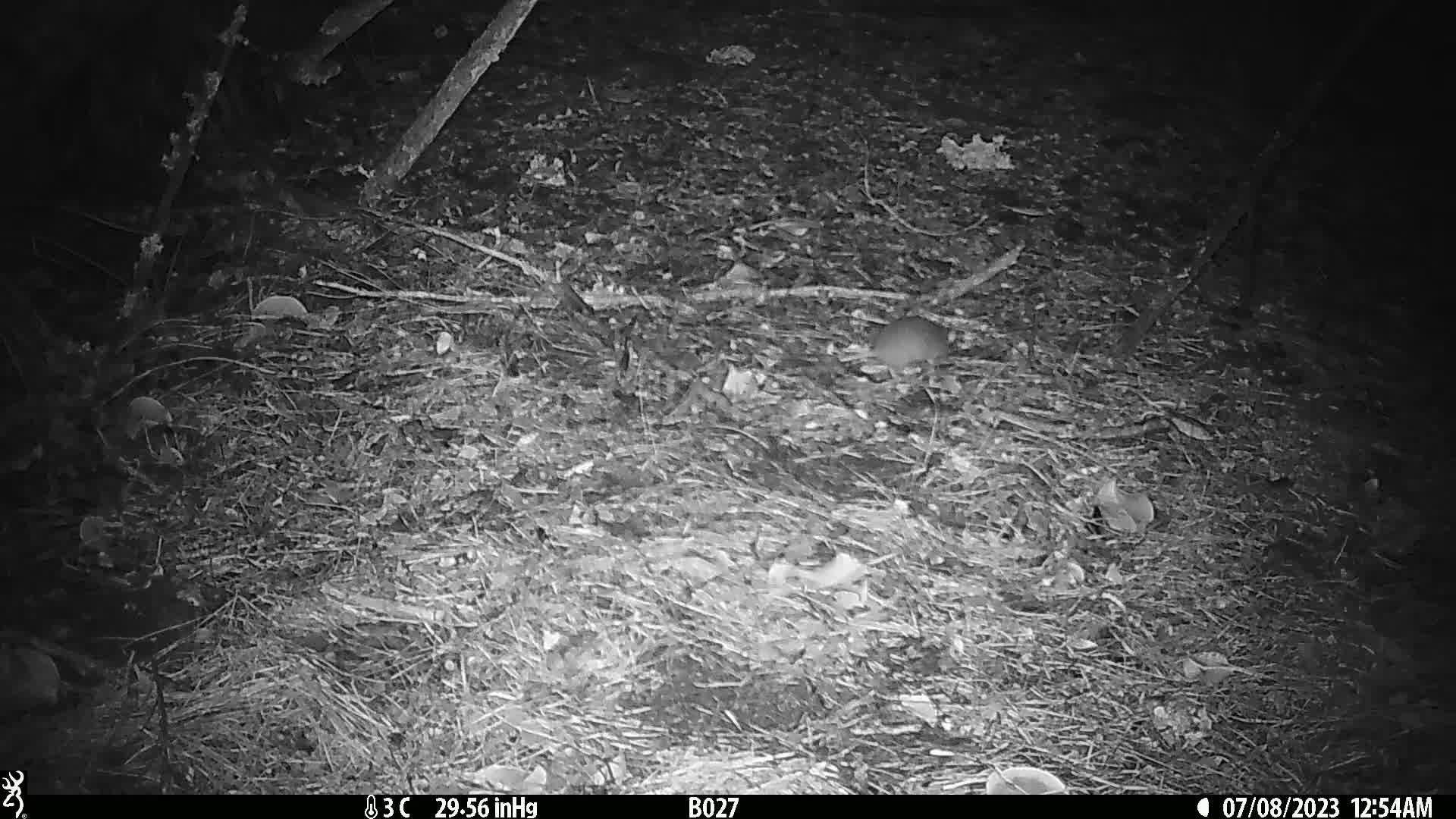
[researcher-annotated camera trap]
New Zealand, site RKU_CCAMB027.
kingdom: Animalia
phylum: Chordata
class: Mammalia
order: Rodentia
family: Muridae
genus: Rattus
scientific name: Rattus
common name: rat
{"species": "rat (Rattus)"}